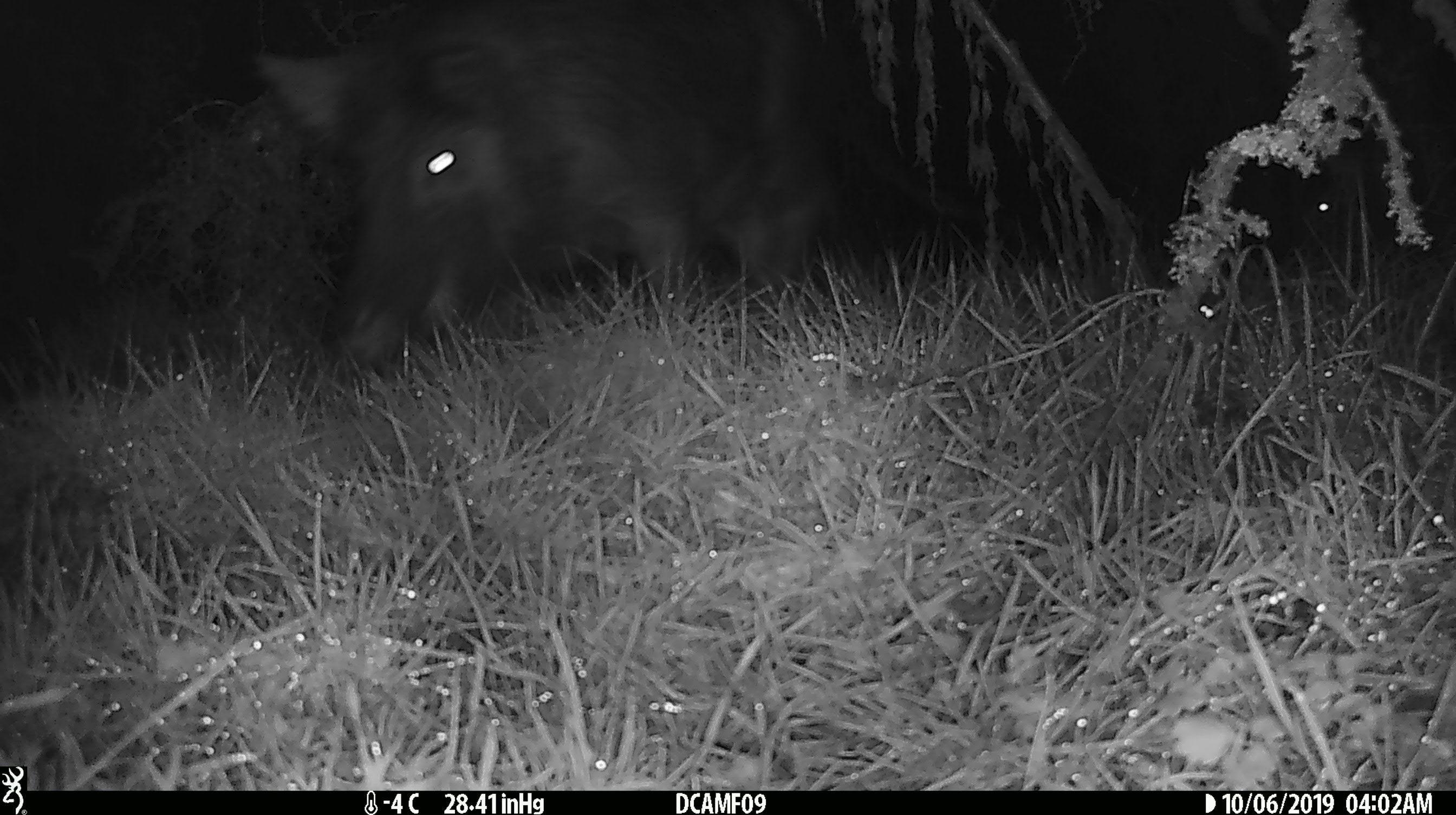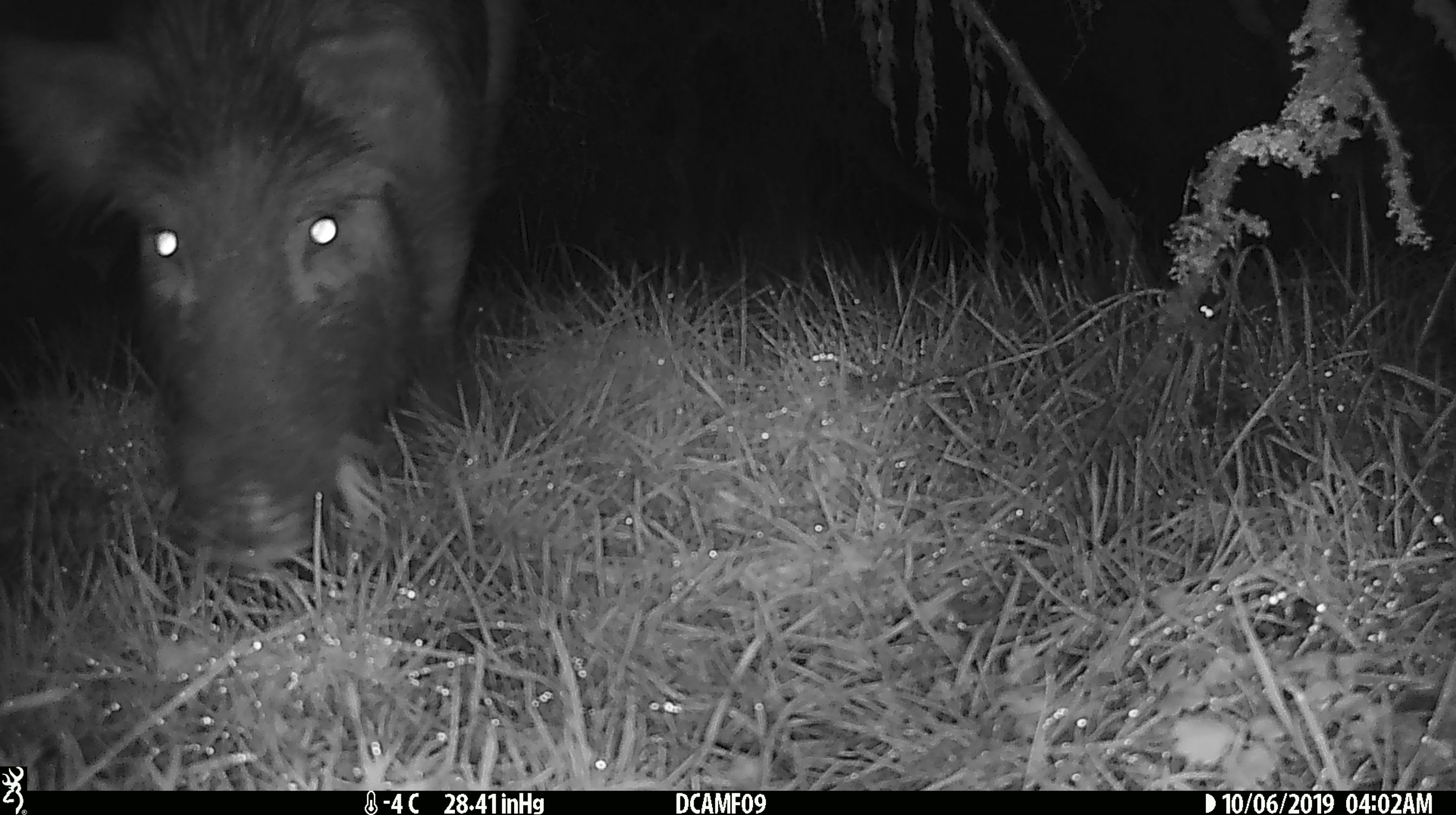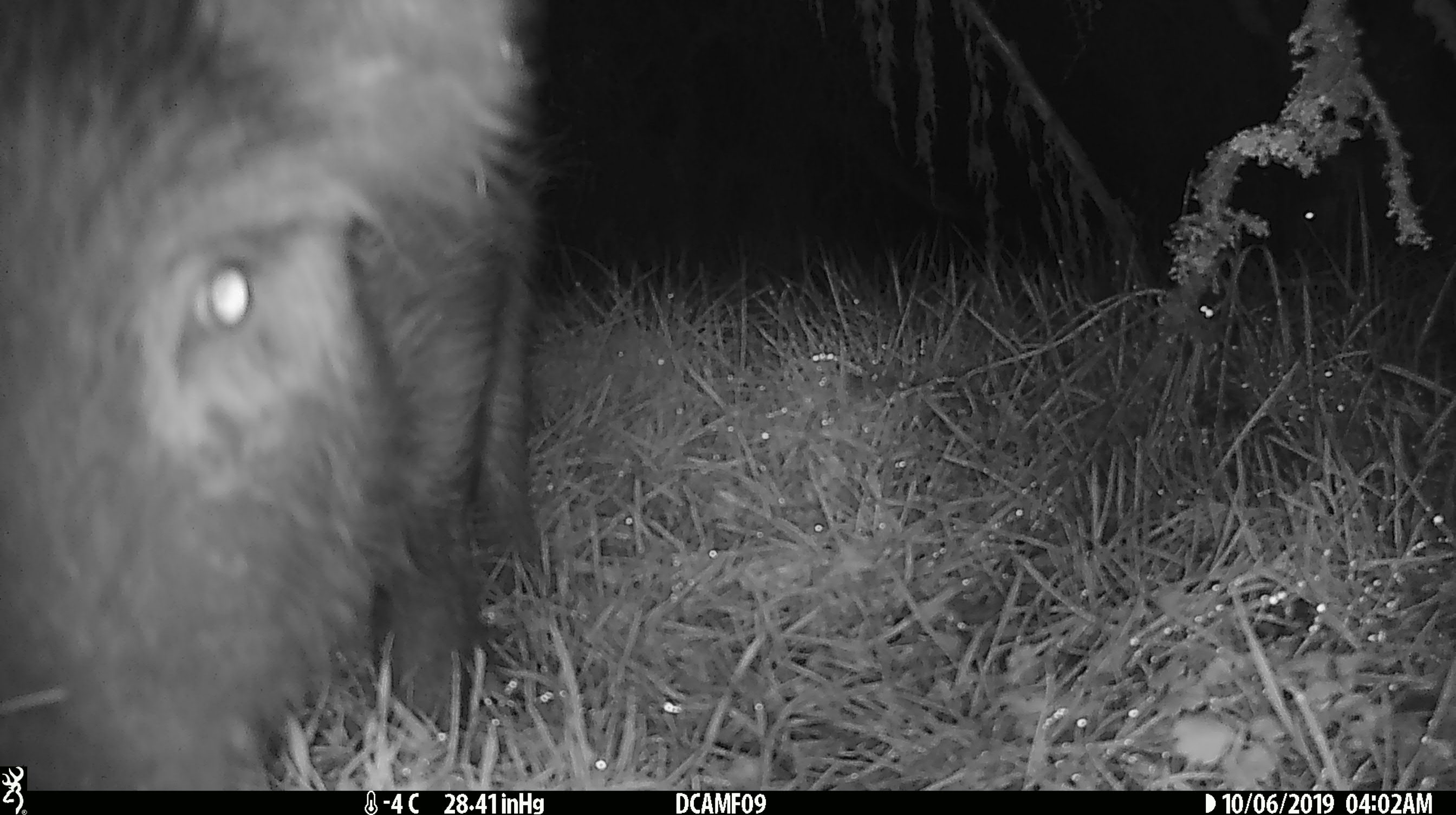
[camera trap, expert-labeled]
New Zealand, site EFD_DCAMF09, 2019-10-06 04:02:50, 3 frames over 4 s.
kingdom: Animalia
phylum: Chordata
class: Mammalia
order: Artiodactyla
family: Suidae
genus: Sus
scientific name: Sus scrofa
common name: pig